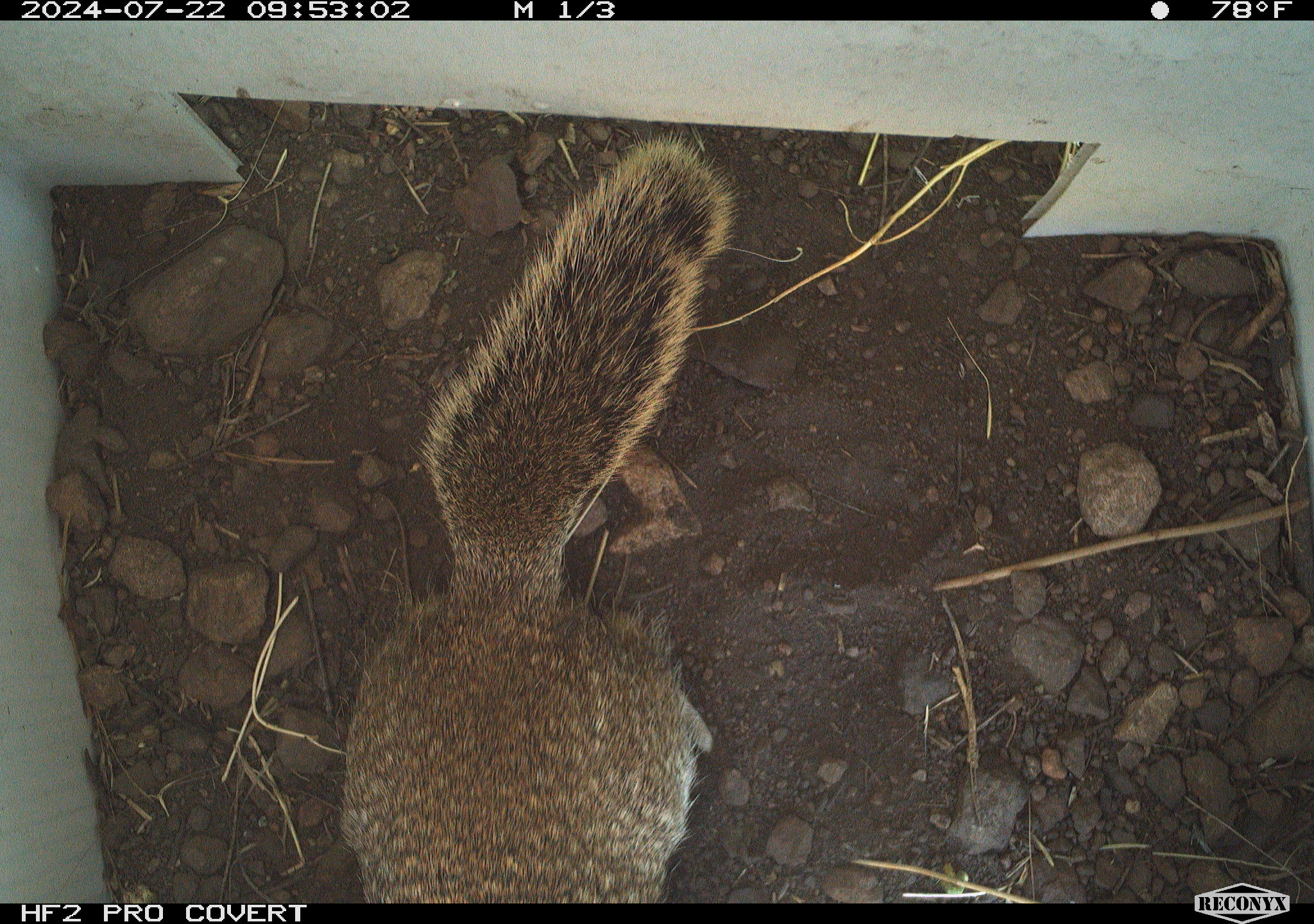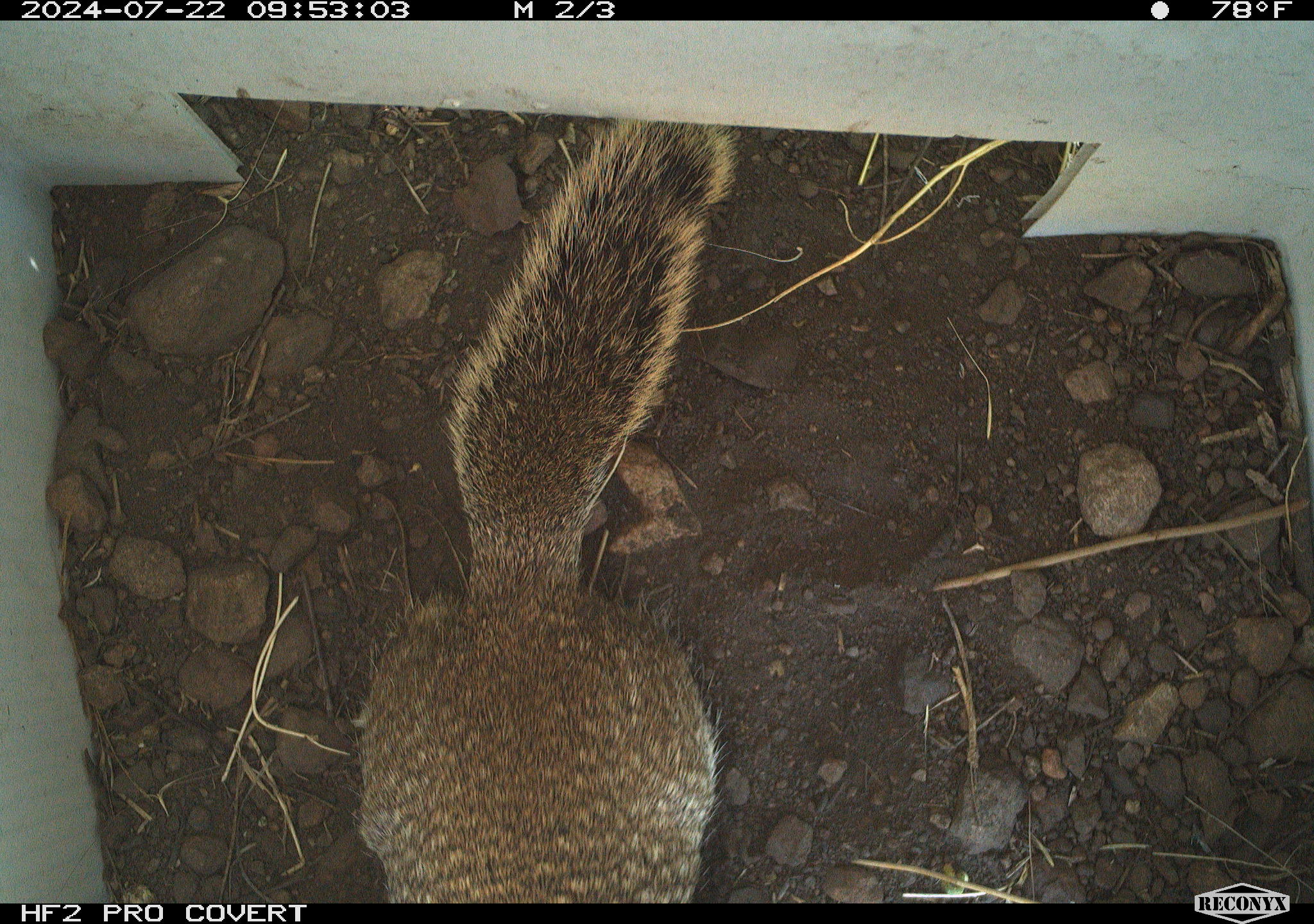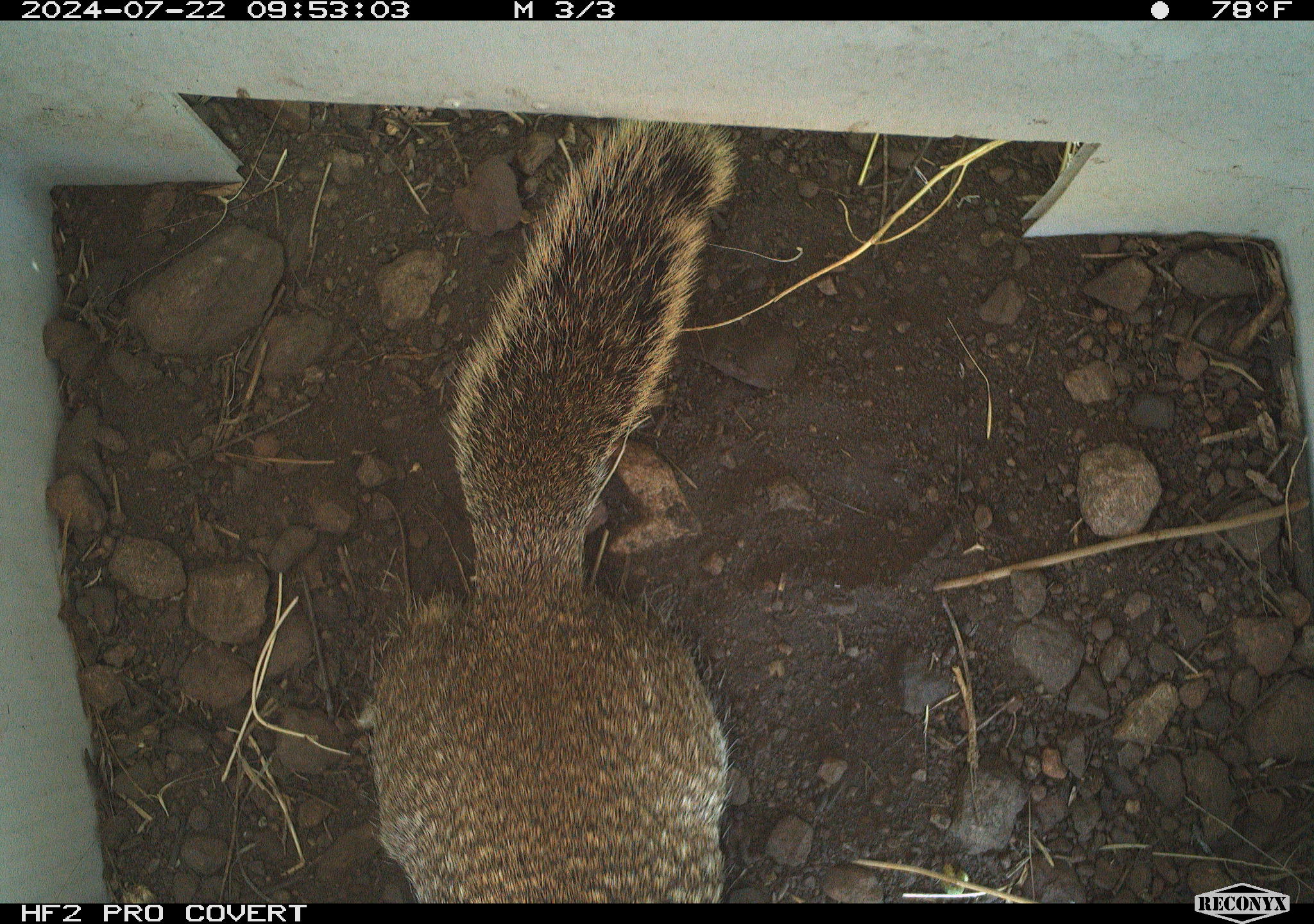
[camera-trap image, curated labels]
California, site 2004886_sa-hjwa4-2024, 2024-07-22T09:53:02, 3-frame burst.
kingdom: Animalia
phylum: Chordata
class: Mammalia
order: Rodentia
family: Sciuridae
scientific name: Sciuridae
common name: squirrels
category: sciuridae family